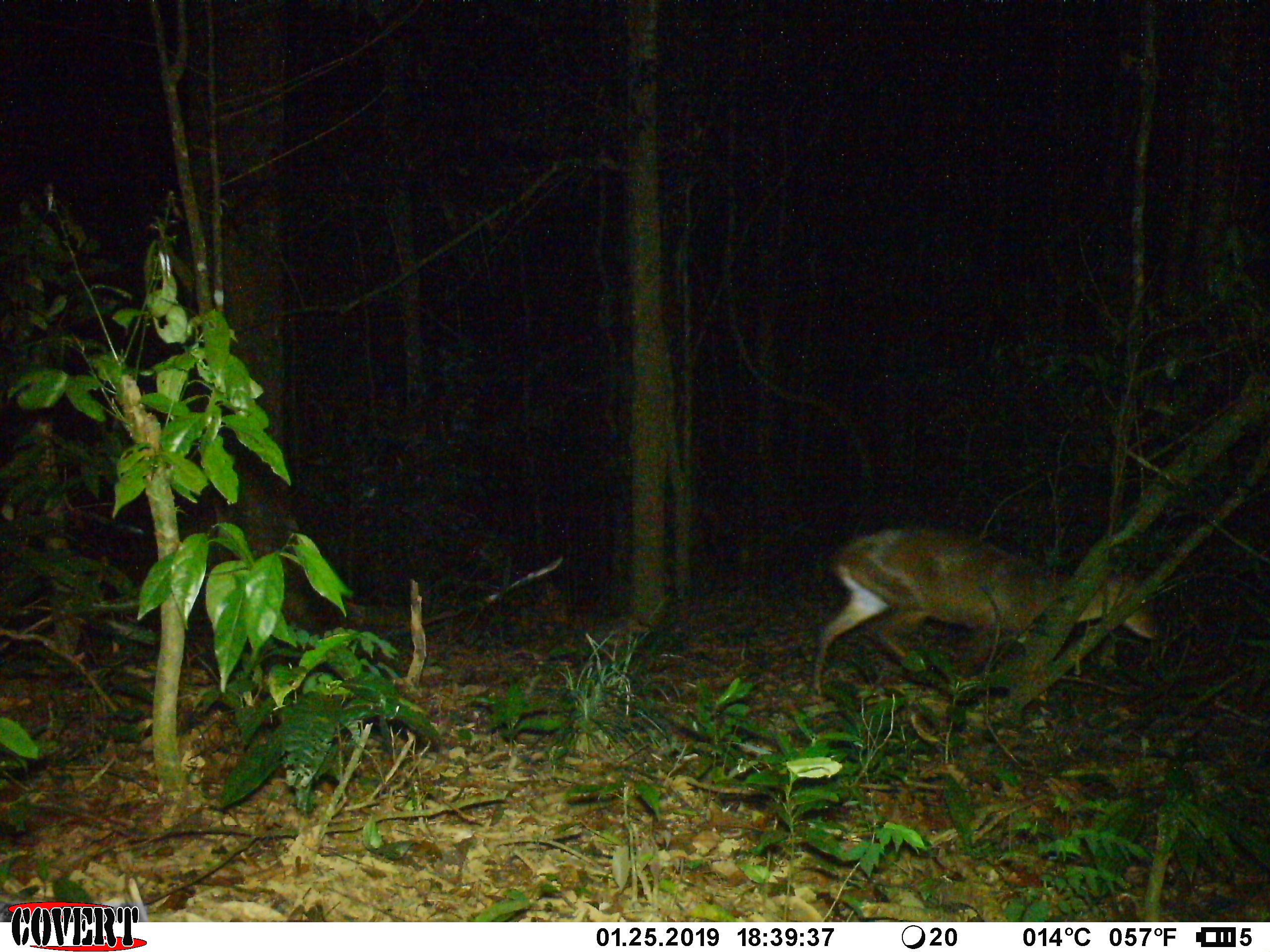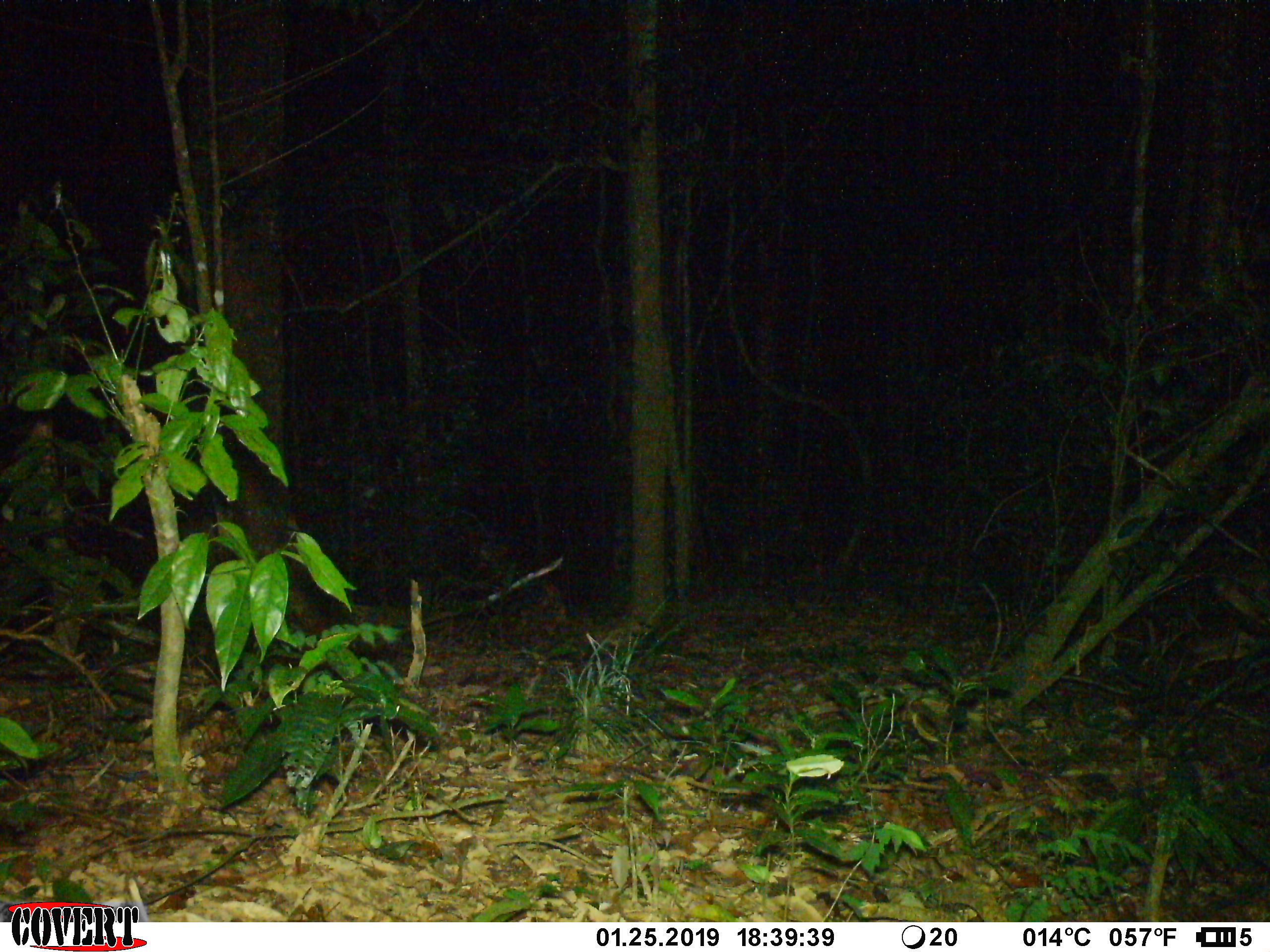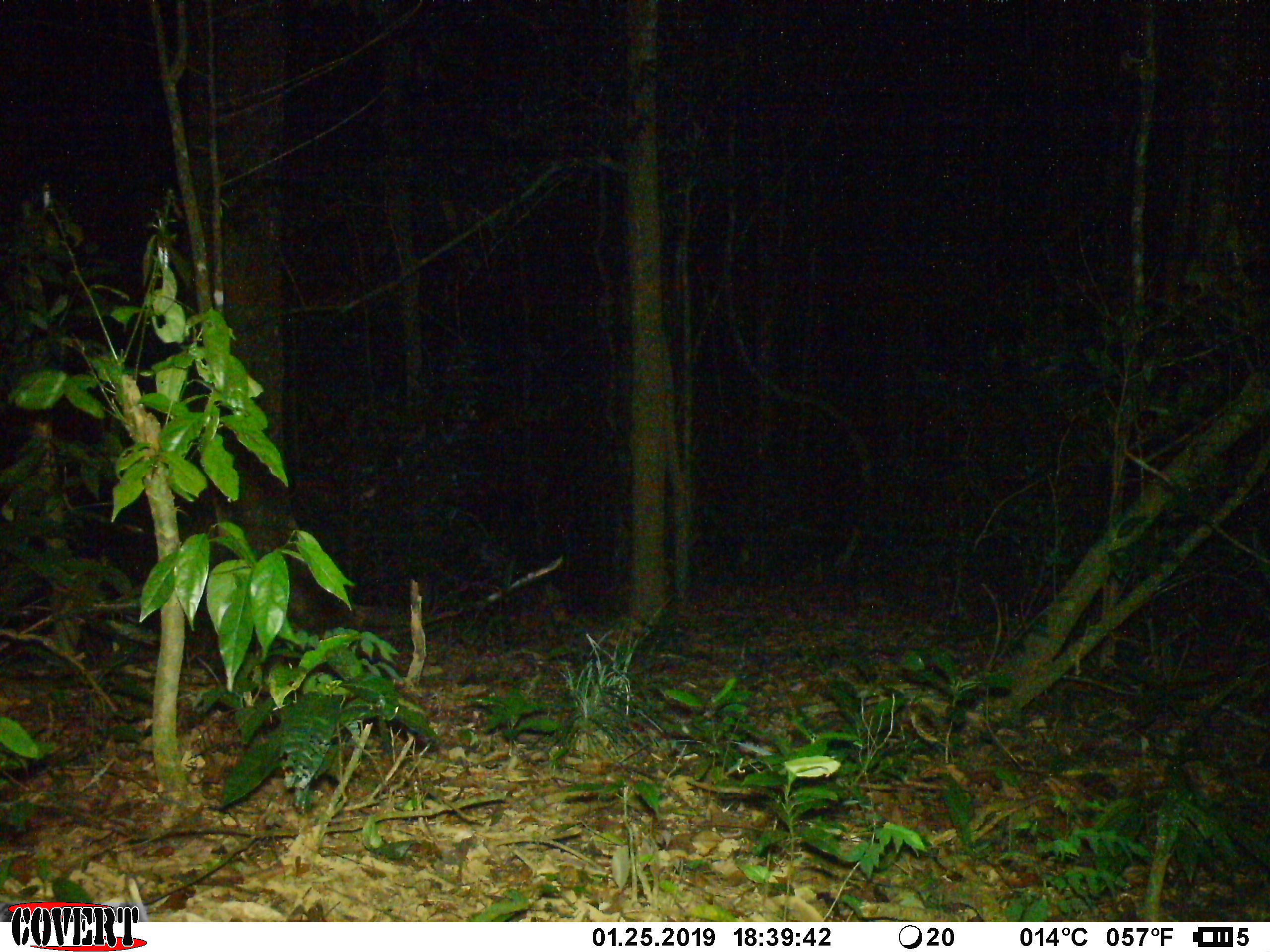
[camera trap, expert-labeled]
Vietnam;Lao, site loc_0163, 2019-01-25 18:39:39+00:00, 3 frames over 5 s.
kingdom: Animalia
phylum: Chordata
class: Mammalia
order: Artiodactyla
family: Cervidae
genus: Muntiacus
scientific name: Muntiacus vuquangensis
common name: large-antlered muntjac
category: large antlered muntjac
Large antlered muntjac (large-antlered muntjac) (Muntiacus vuquangensis). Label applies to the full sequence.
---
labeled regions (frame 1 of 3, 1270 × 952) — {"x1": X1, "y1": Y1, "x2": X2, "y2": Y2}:
large antlered muntjac: {"x1": 812, "y1": 528, "x2": 1162, "y2": 704}